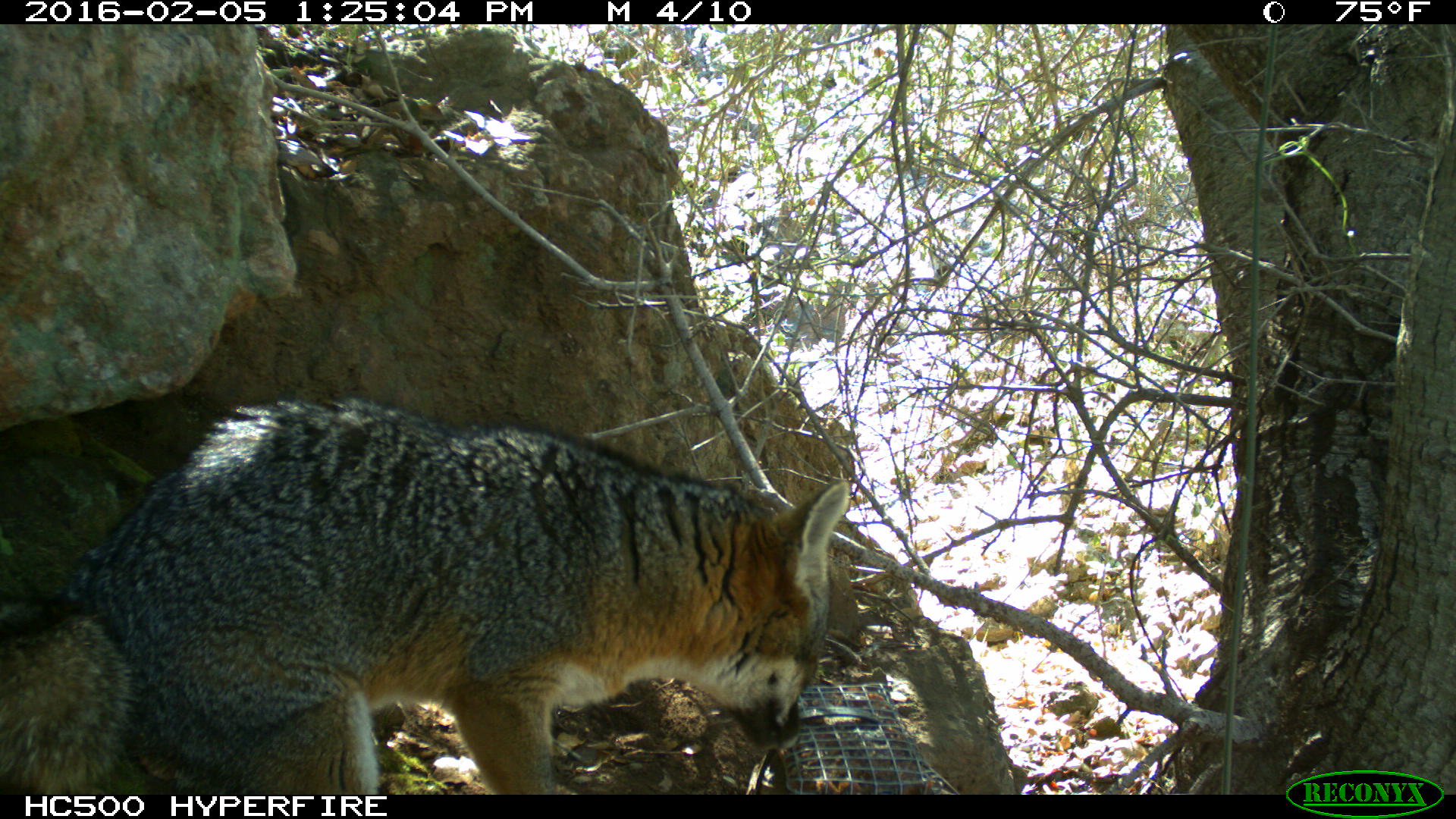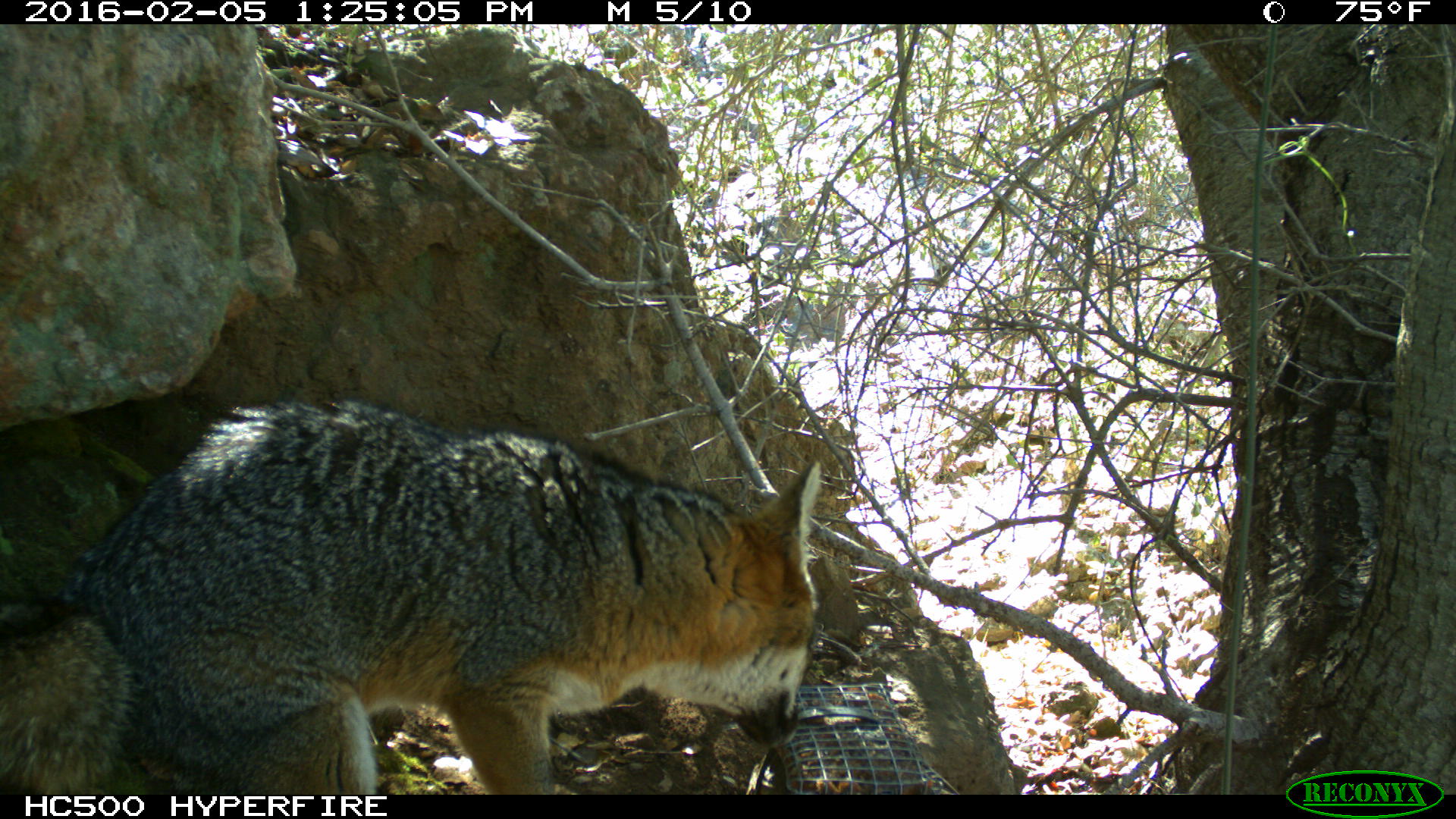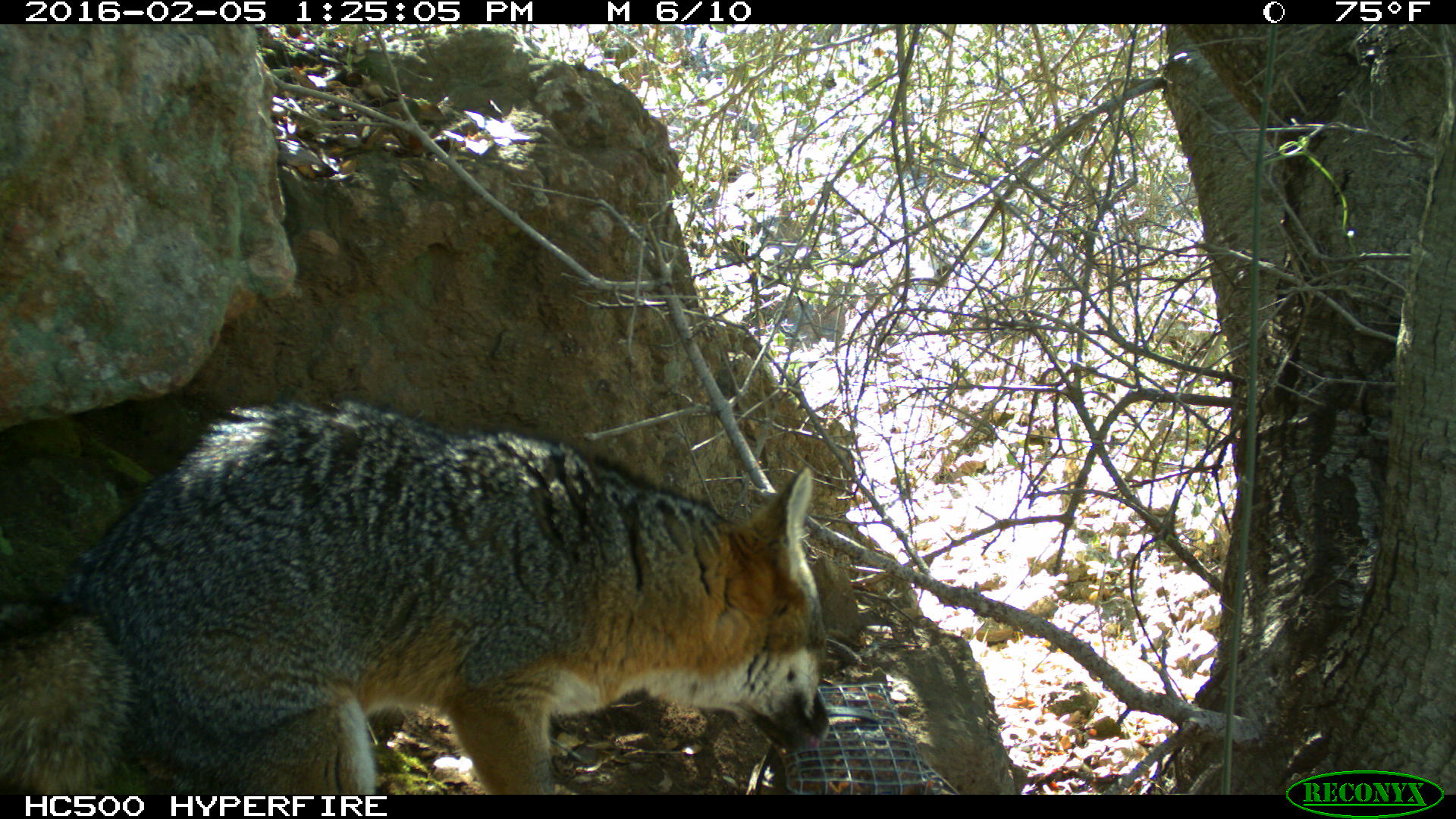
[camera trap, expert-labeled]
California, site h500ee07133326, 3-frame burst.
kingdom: Animalia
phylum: Chordata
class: Mammalia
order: Carnivora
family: Canidae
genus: Urocyon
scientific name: Urocyon littoralis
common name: island fox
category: fox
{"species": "fox (island fox) (Urocyon littoralis)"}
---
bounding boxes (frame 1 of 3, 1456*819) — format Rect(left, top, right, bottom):
fox: Rect(0, 397, 853, 792)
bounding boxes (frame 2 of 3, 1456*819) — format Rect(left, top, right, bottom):
fox: Rect(0, 396, 820, 794)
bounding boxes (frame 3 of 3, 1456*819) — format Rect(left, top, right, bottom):
fox: Rect(0, 398, 830, 794)